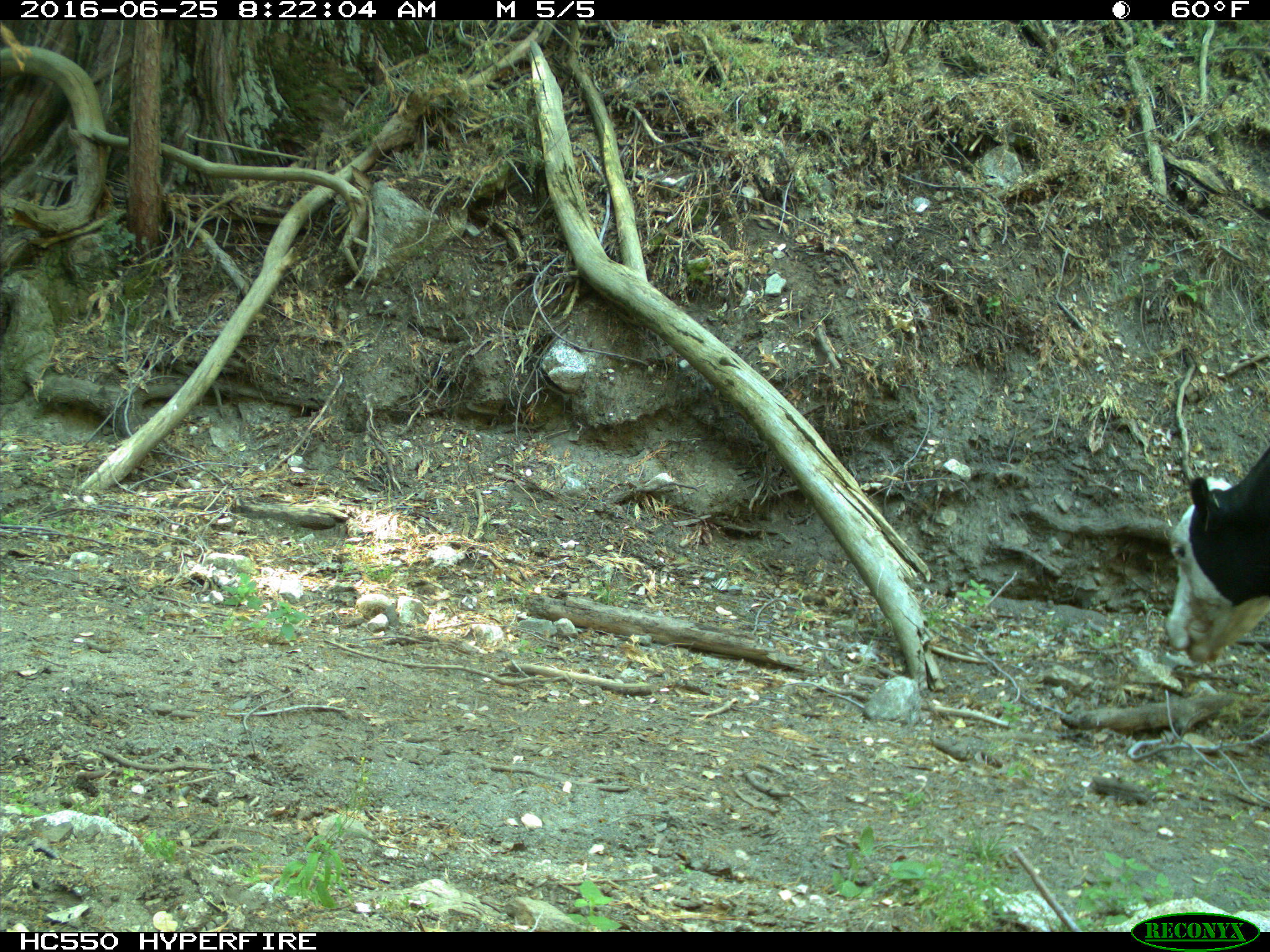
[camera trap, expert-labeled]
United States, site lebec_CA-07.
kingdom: Animalia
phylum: Chordata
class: Mammalia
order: Artiodactyla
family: Bovidae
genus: Bos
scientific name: Bos taurus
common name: domestic cow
Bos taurus (domestic cow).